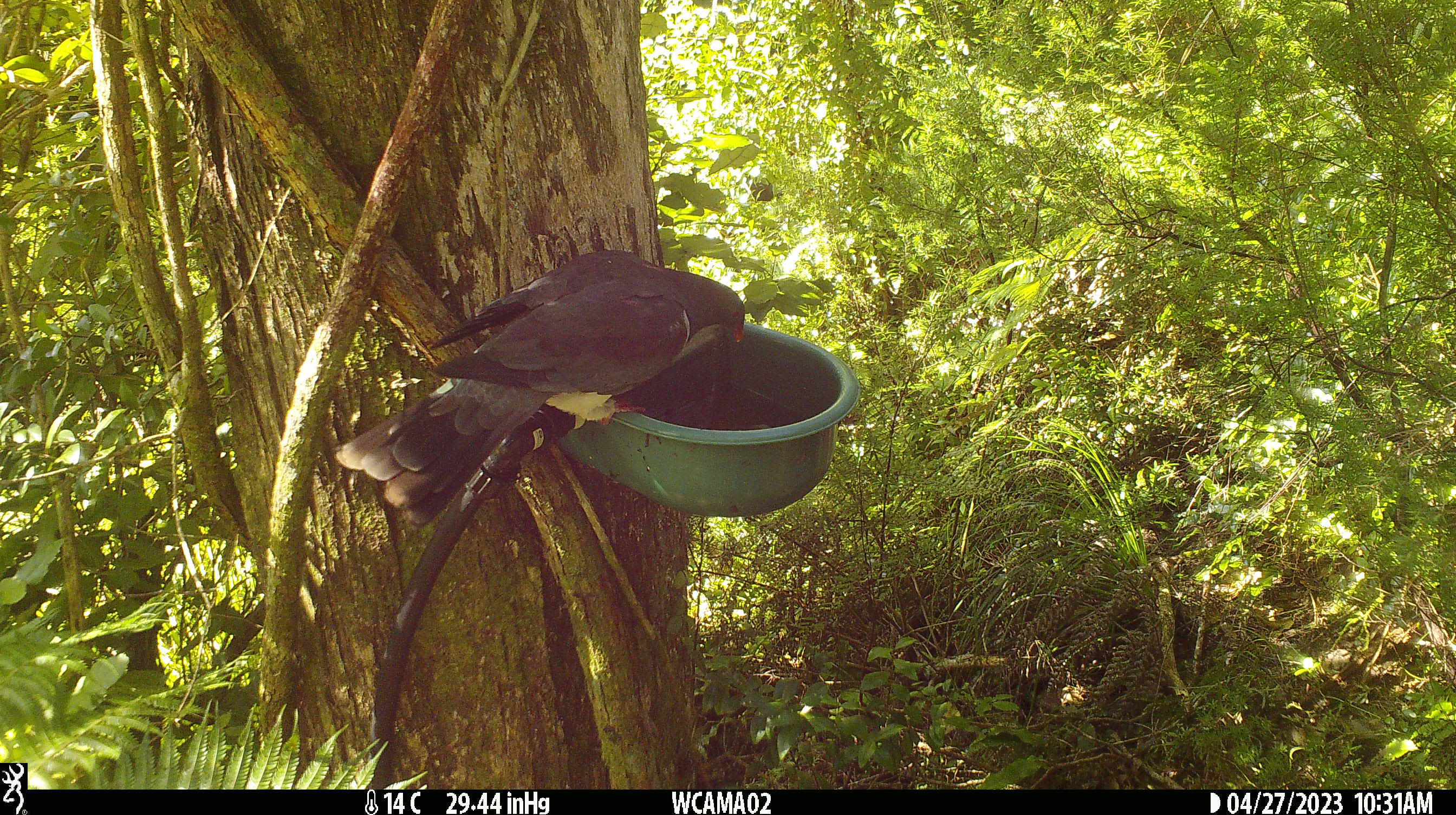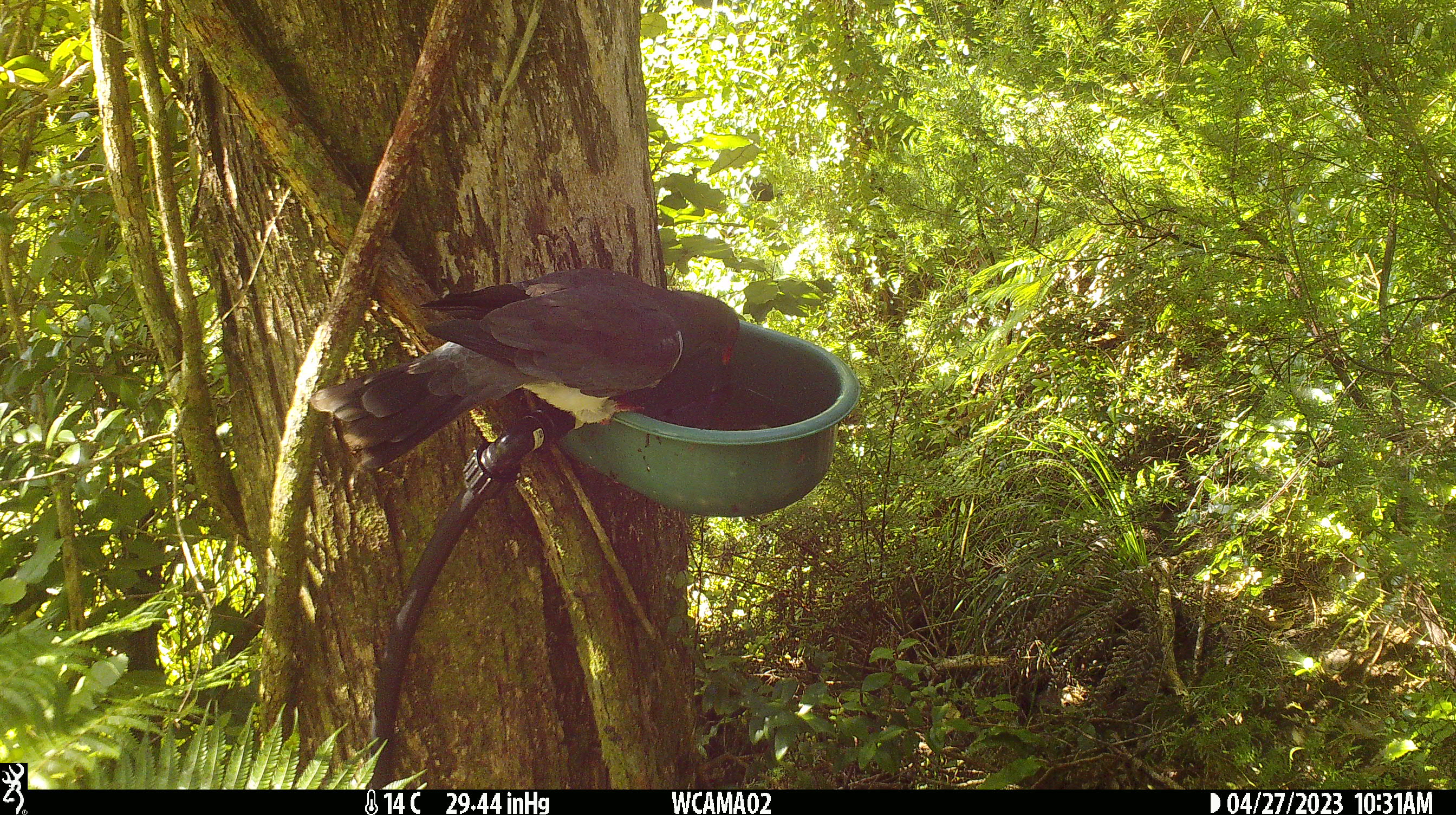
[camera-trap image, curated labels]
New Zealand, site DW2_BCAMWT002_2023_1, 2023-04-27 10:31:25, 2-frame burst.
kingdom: Animalia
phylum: Chordata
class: Aves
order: Columbiformes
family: Columbidae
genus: Hemiphaga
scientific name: Hemiphaga novaeseelandiae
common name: new zealand pigeon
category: kereru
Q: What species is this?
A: Kereru (new zealand pigeon) (Hemiphaga novaeseelandiae).